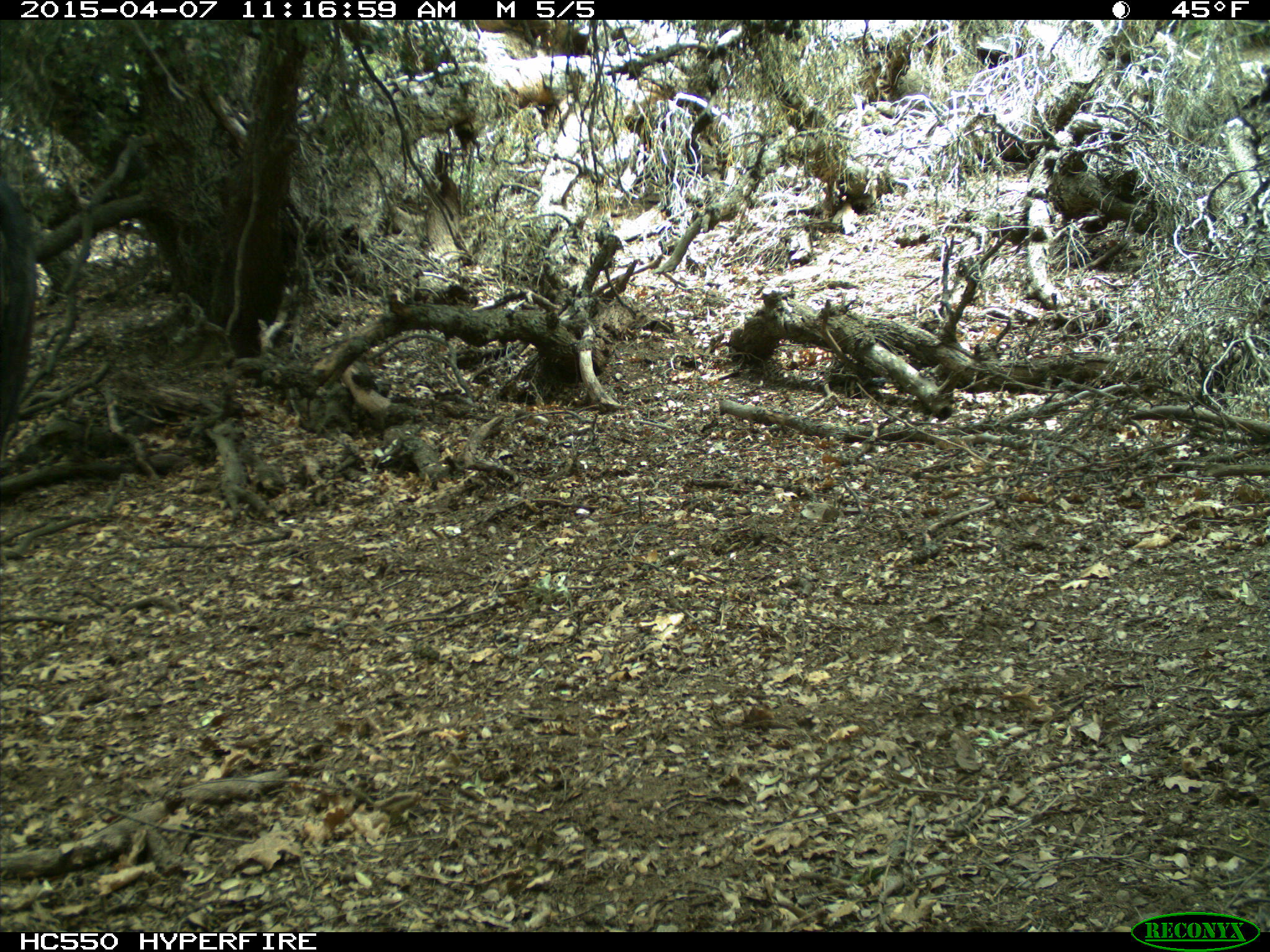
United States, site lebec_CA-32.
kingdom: Animalia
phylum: Chordata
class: Mammalia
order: Artiodactyla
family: Bovidae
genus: Bos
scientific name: Bos taurus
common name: domestic cow